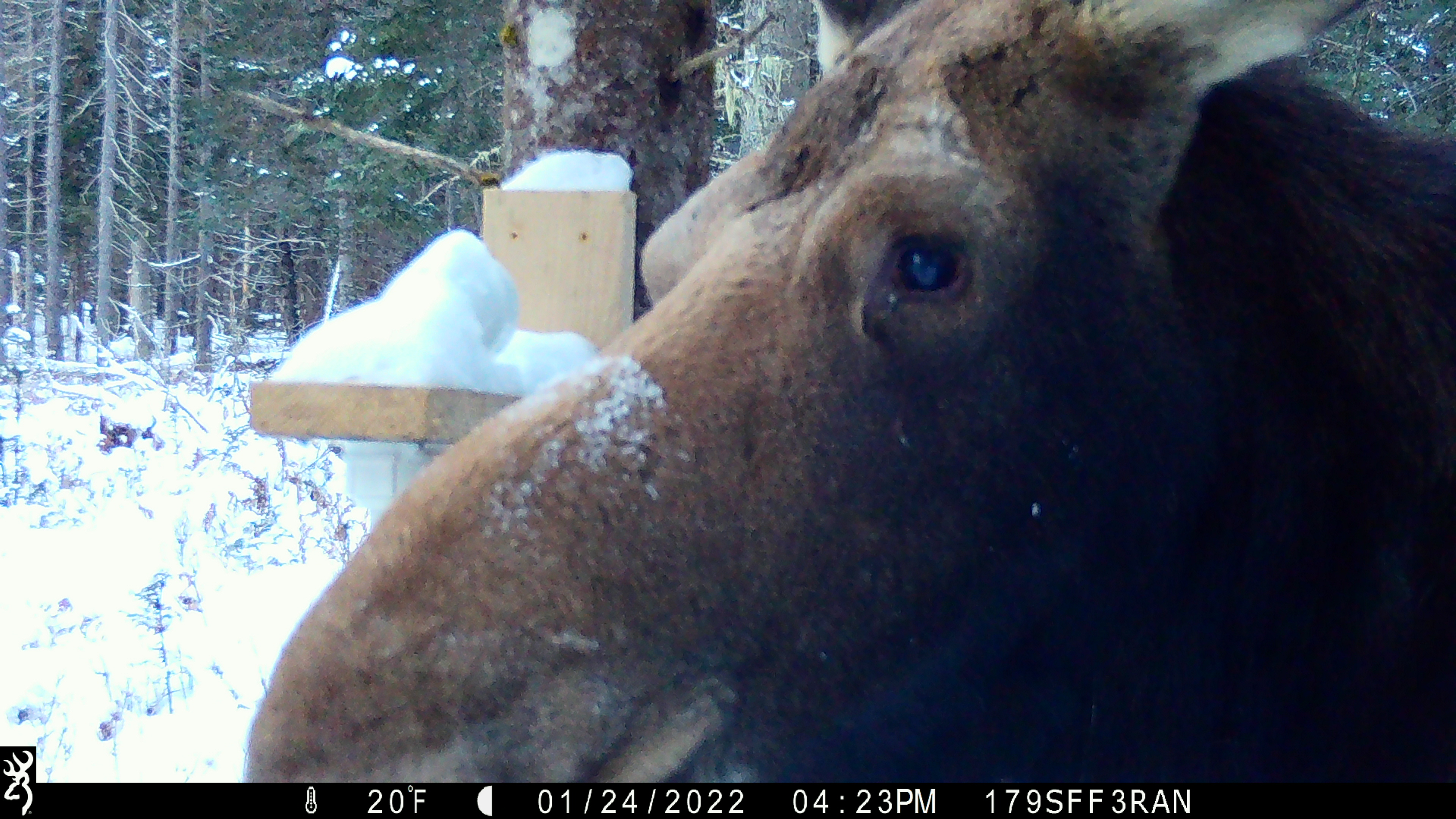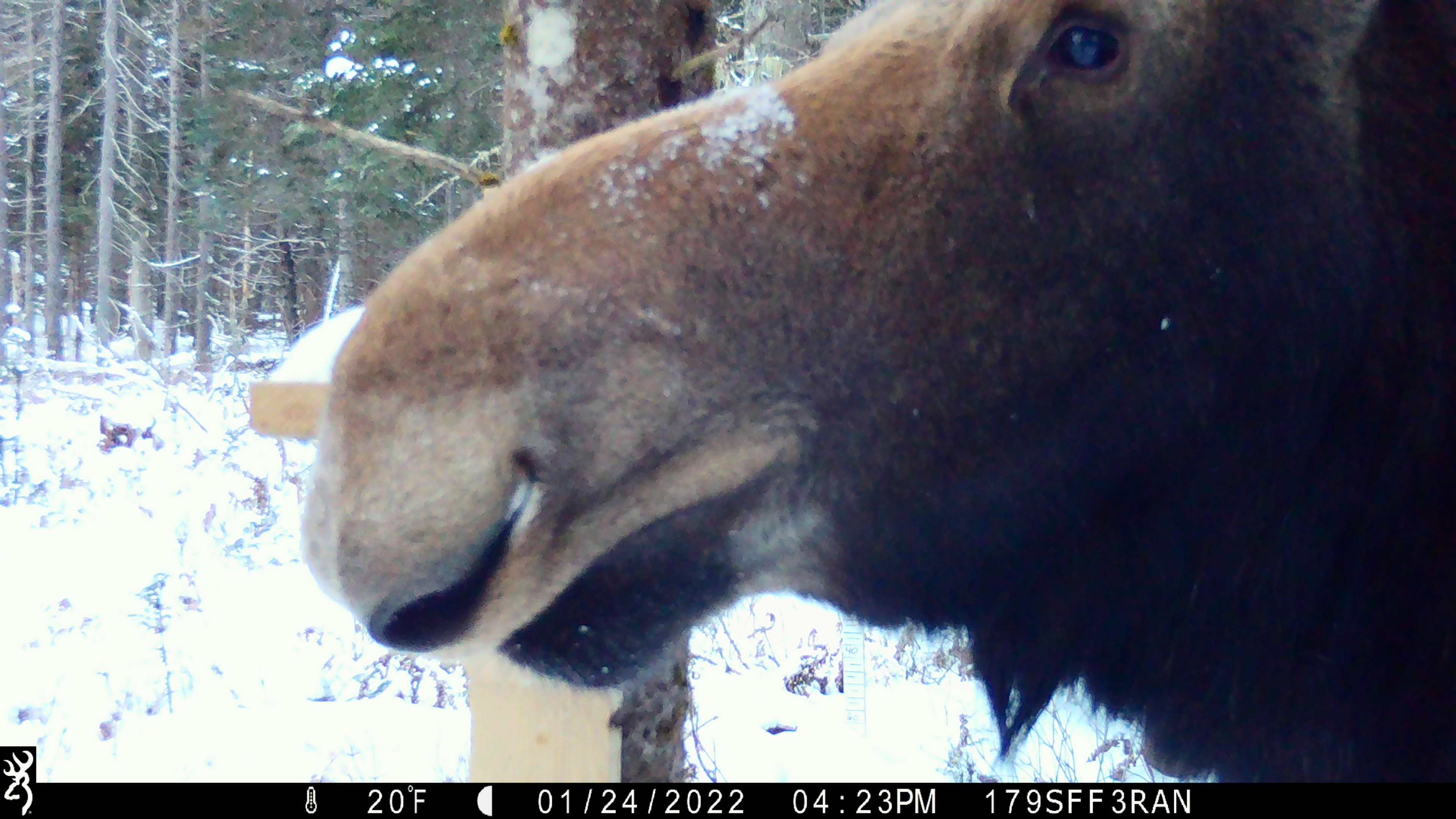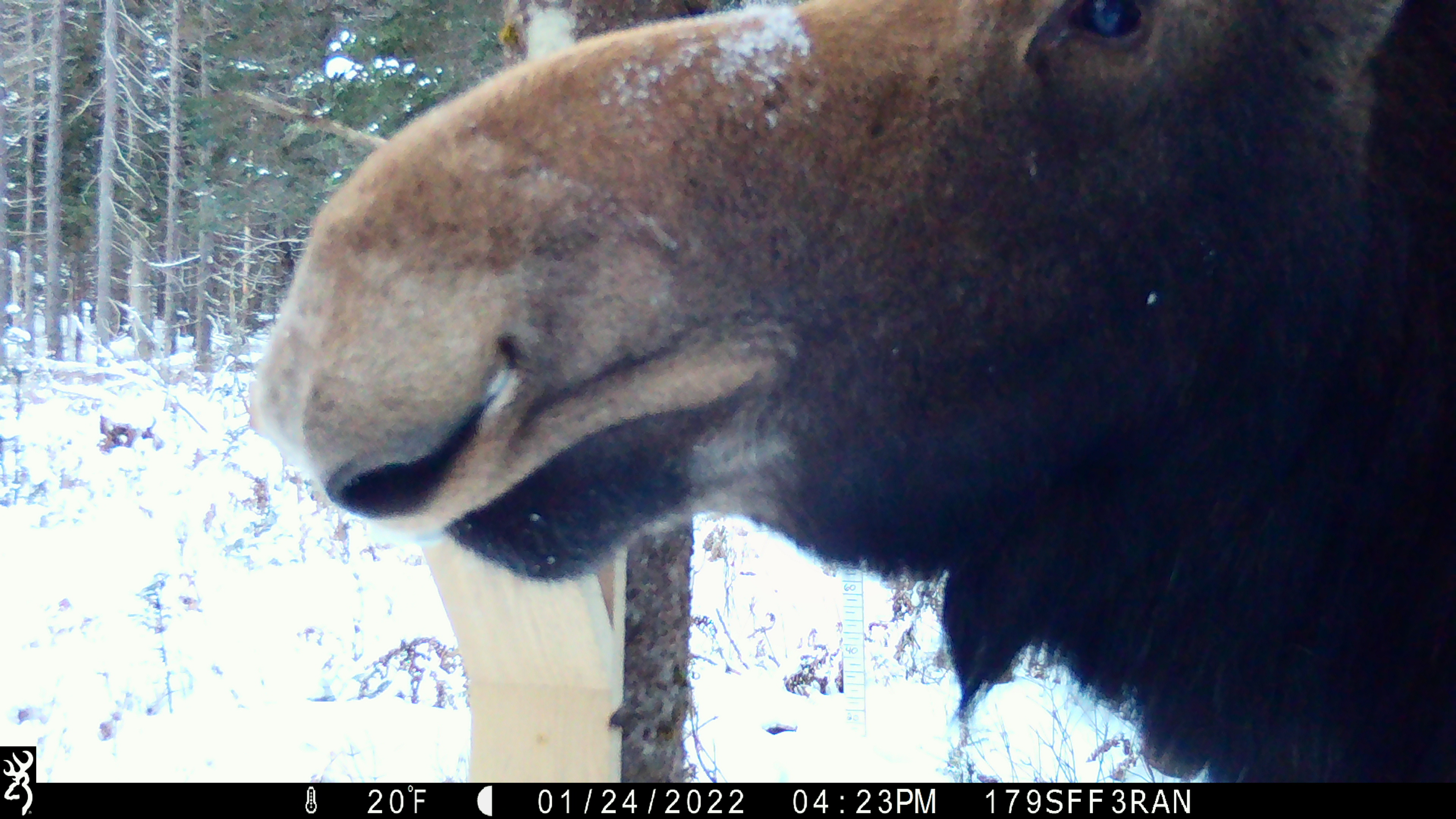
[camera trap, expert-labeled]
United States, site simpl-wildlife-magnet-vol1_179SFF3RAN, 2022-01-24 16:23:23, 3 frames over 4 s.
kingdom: Animalia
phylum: Chordata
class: Mammalia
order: Artiodactyla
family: Cervidae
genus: Alces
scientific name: Alces alces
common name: moose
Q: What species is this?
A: Moose (Alces alces).